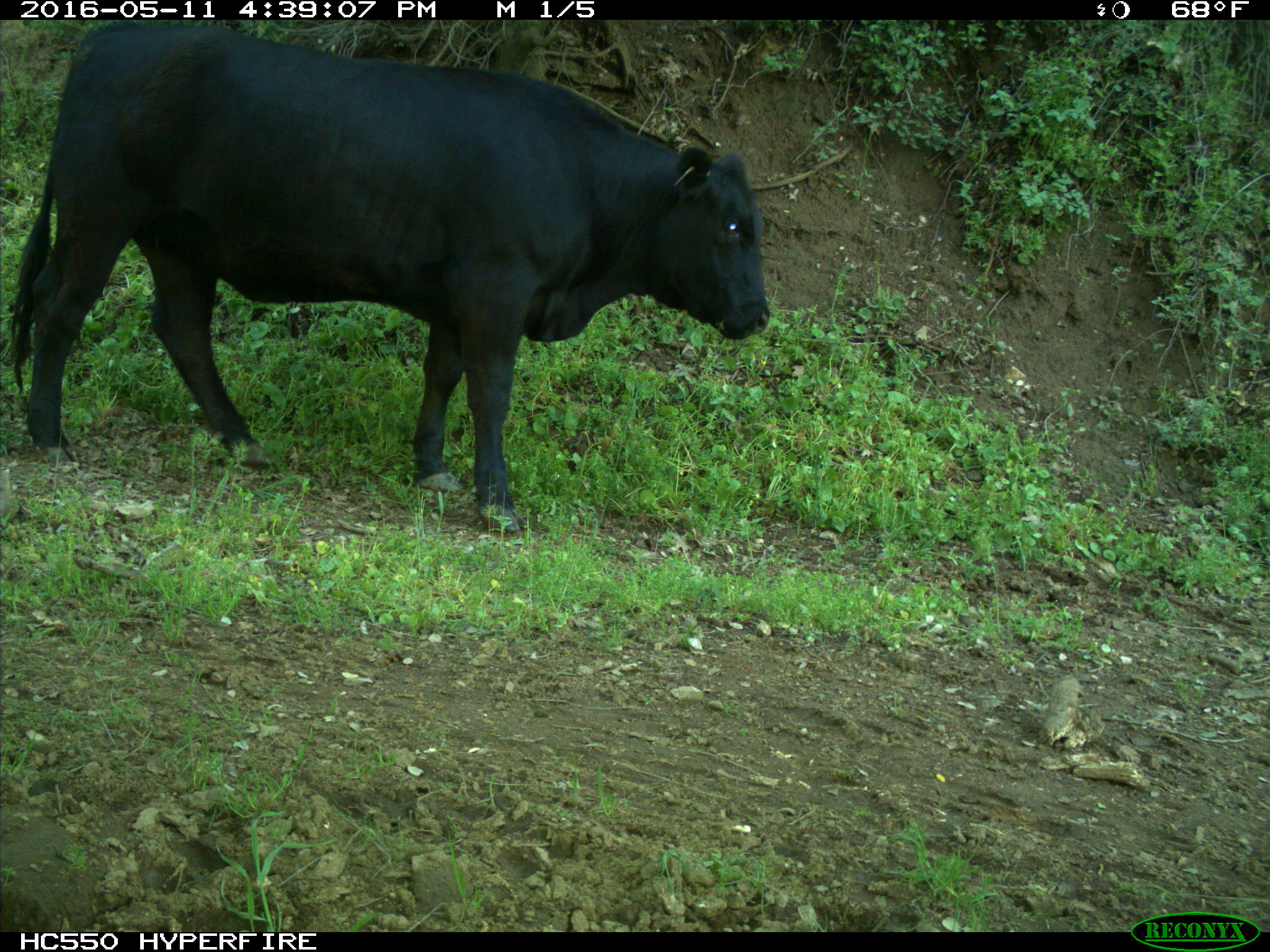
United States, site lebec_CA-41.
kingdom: Animalia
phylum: Chordata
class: Mammalia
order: Artiodactyla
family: Bovidae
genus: Bos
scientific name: Bos taurus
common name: domestic cow